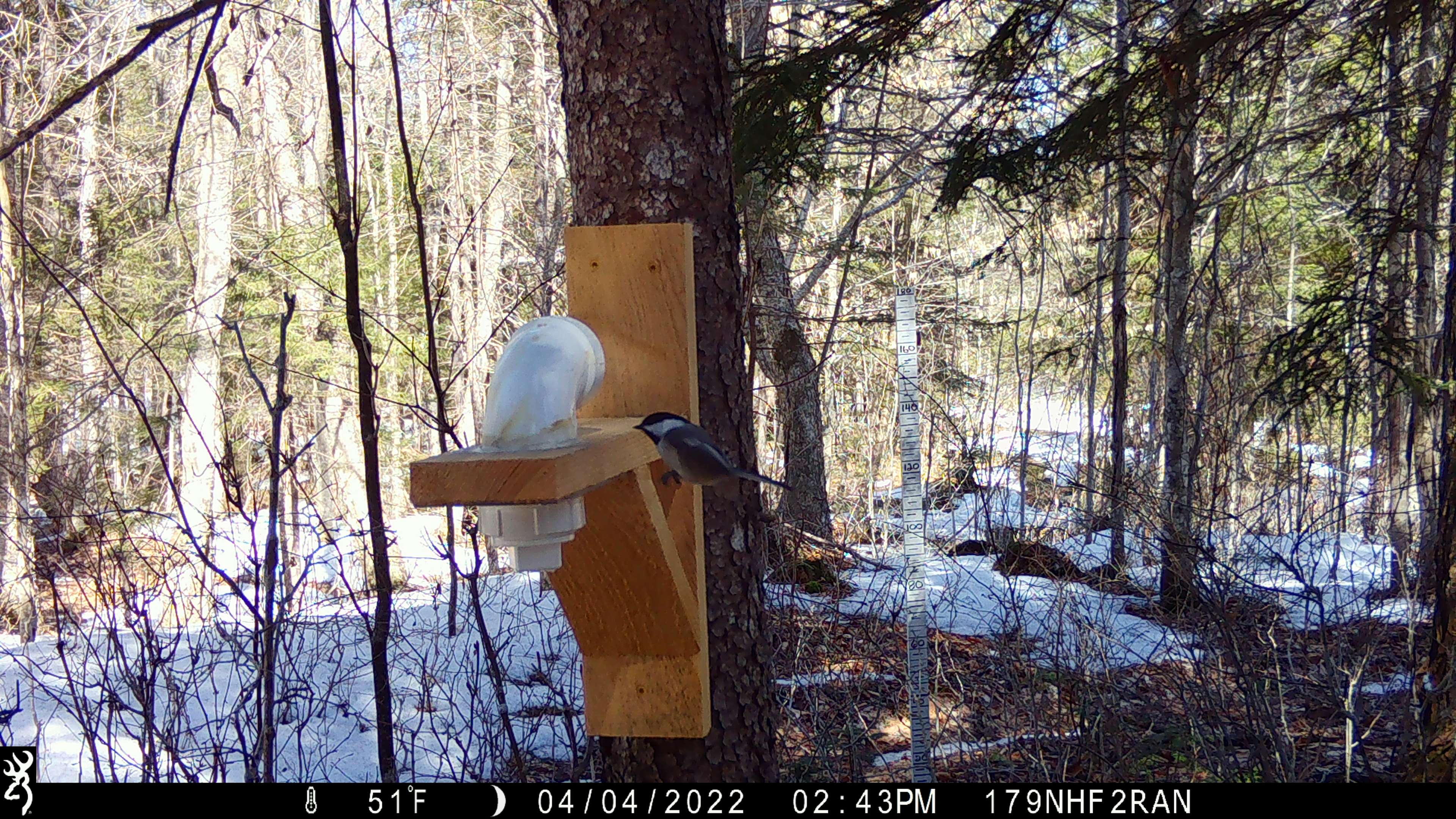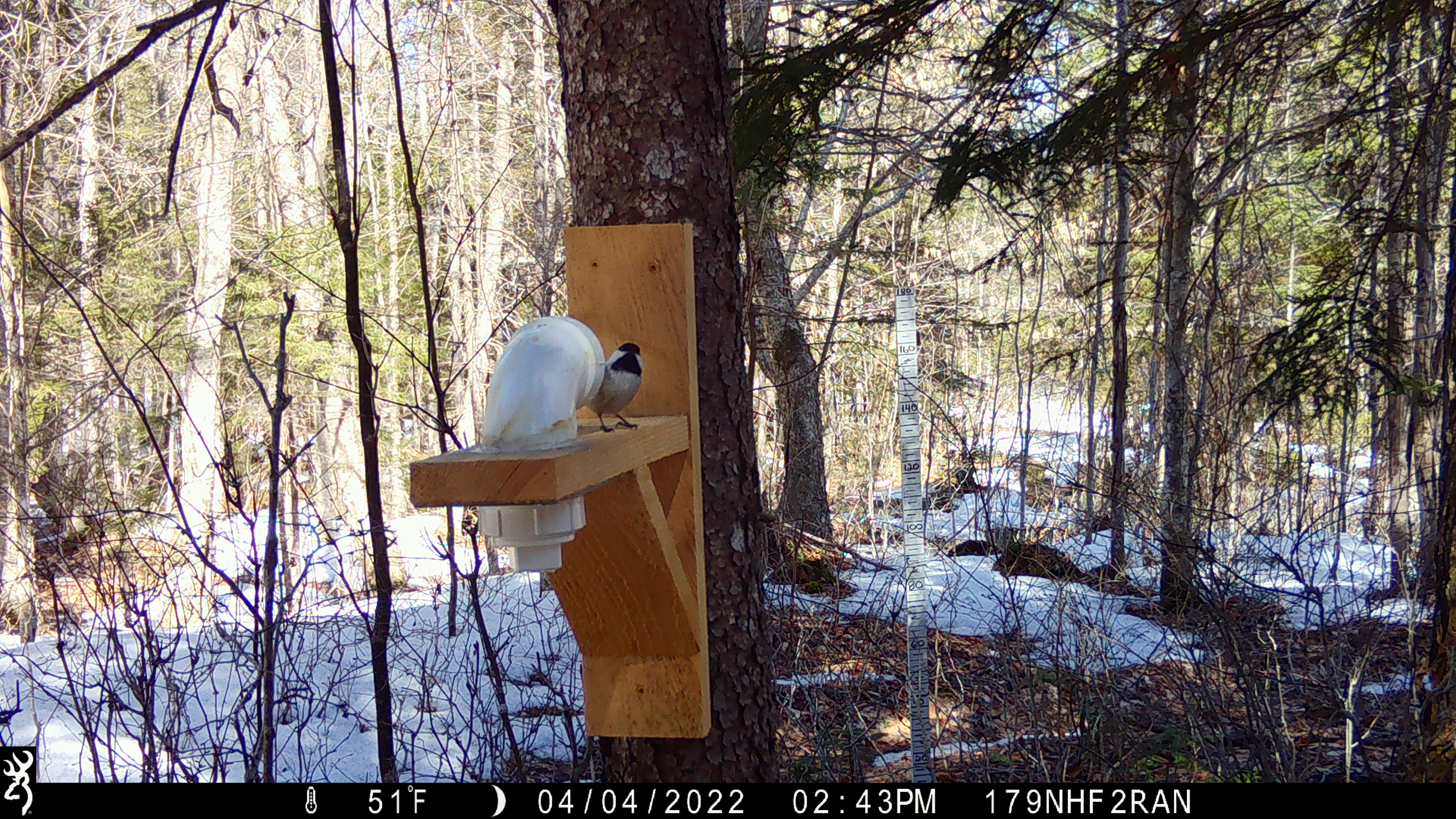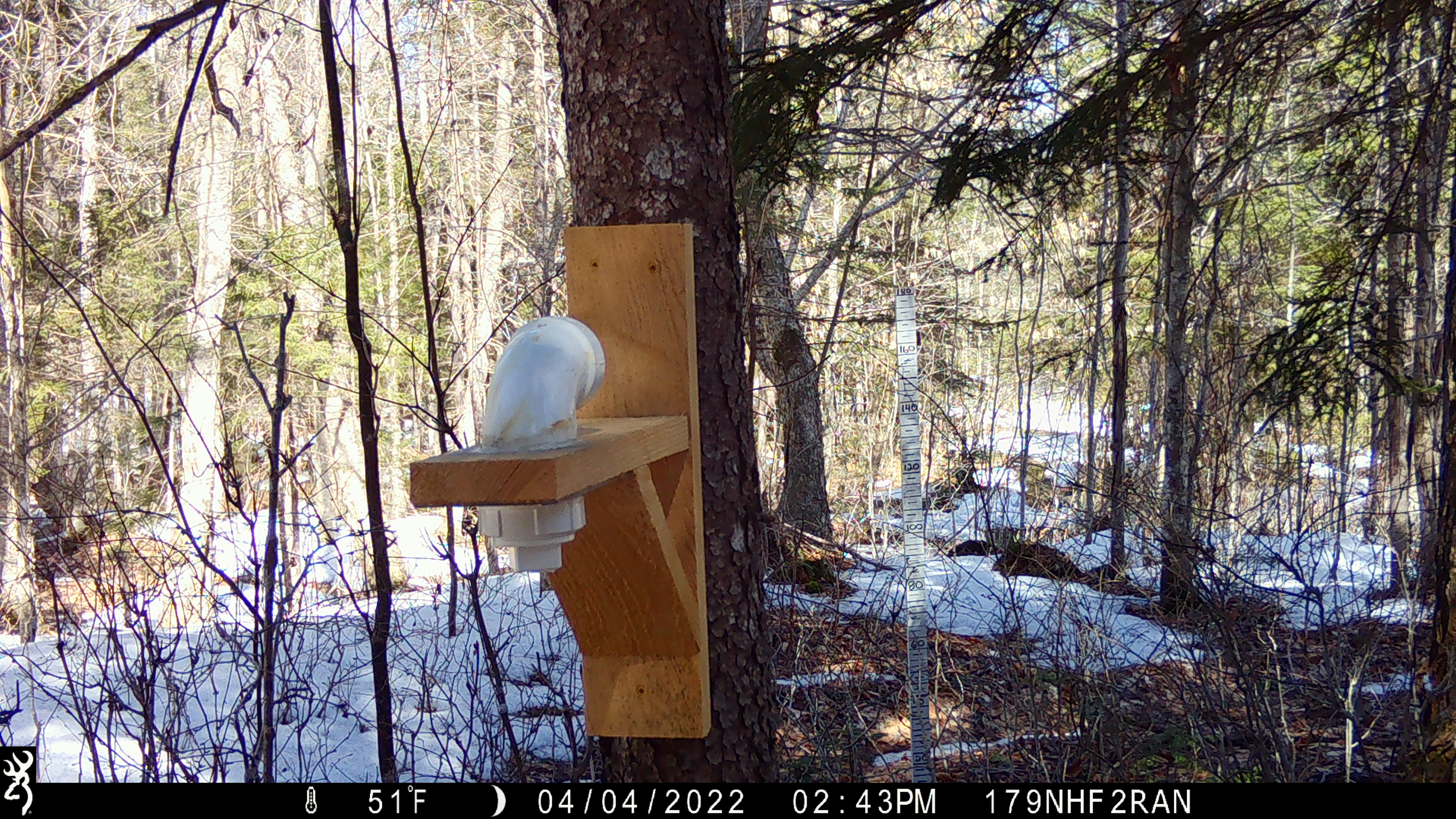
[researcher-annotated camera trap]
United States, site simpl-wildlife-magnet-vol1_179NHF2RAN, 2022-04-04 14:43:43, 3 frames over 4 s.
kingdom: Animalia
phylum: Chordata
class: Aves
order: Passeriformes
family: Paridae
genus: Poecile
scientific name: Poecile atricapillus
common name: black-capped chickadee